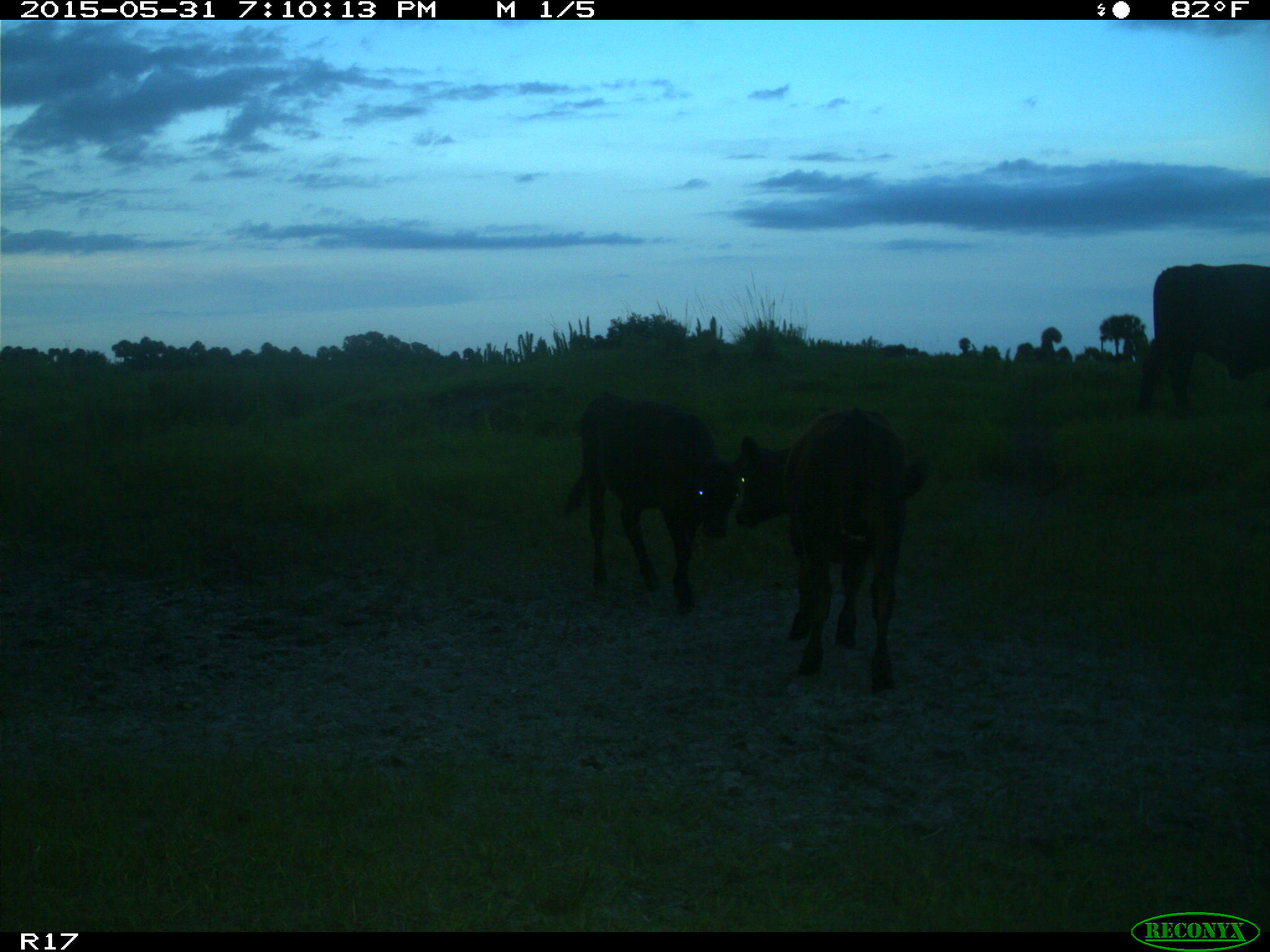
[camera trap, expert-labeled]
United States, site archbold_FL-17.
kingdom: Animalia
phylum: Chordata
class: Mammalia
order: Artiodactyla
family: Bovidae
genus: Bos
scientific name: Bos taurus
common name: domestic cow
Bos taurus (domestic cow).